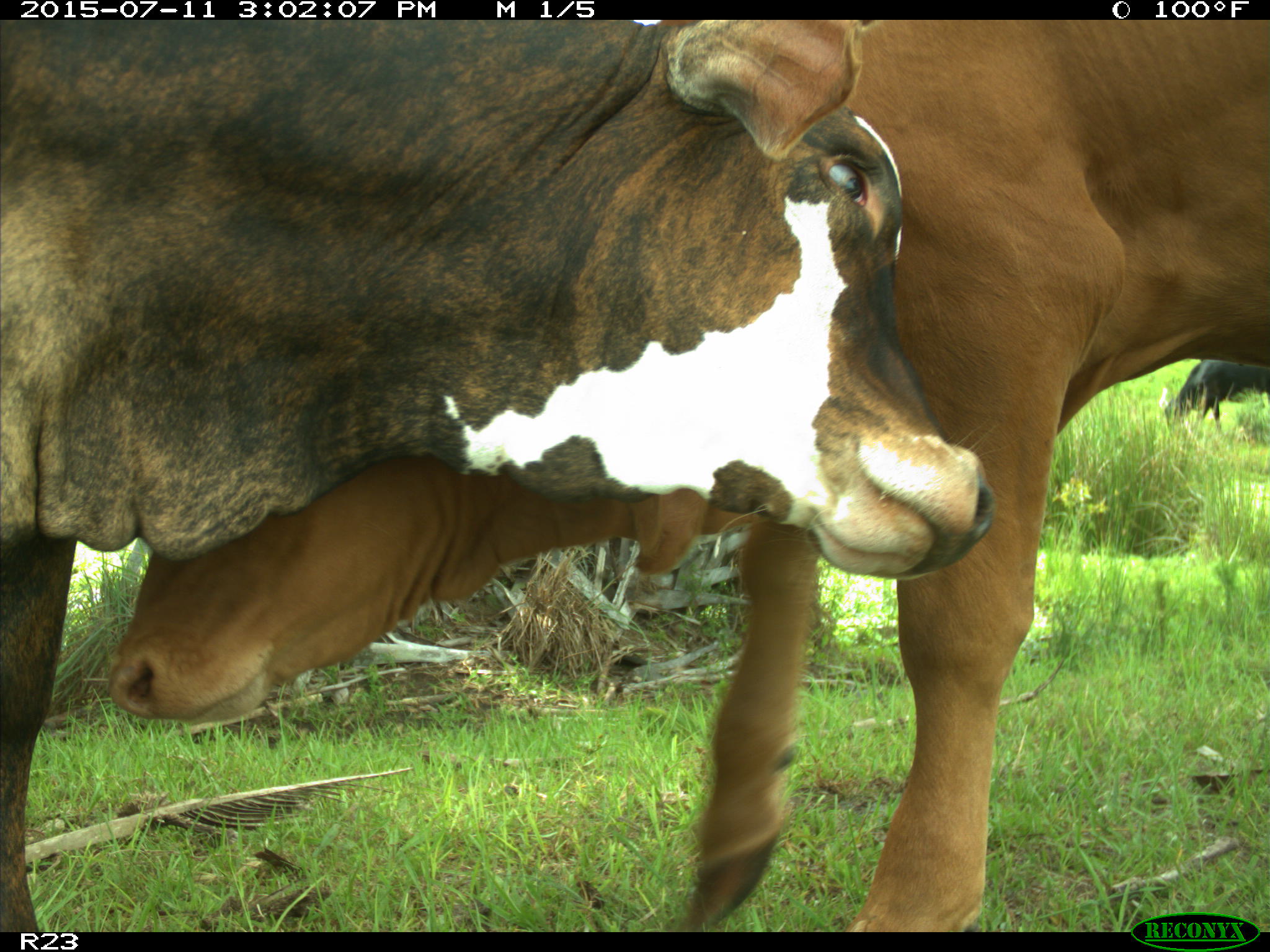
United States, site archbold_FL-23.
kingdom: Animalia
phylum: Chordata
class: Mammalia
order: Artiodactyla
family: Bovidae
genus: Bos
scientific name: Bos taurus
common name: domestic cow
Bos taurus (domestic cow).